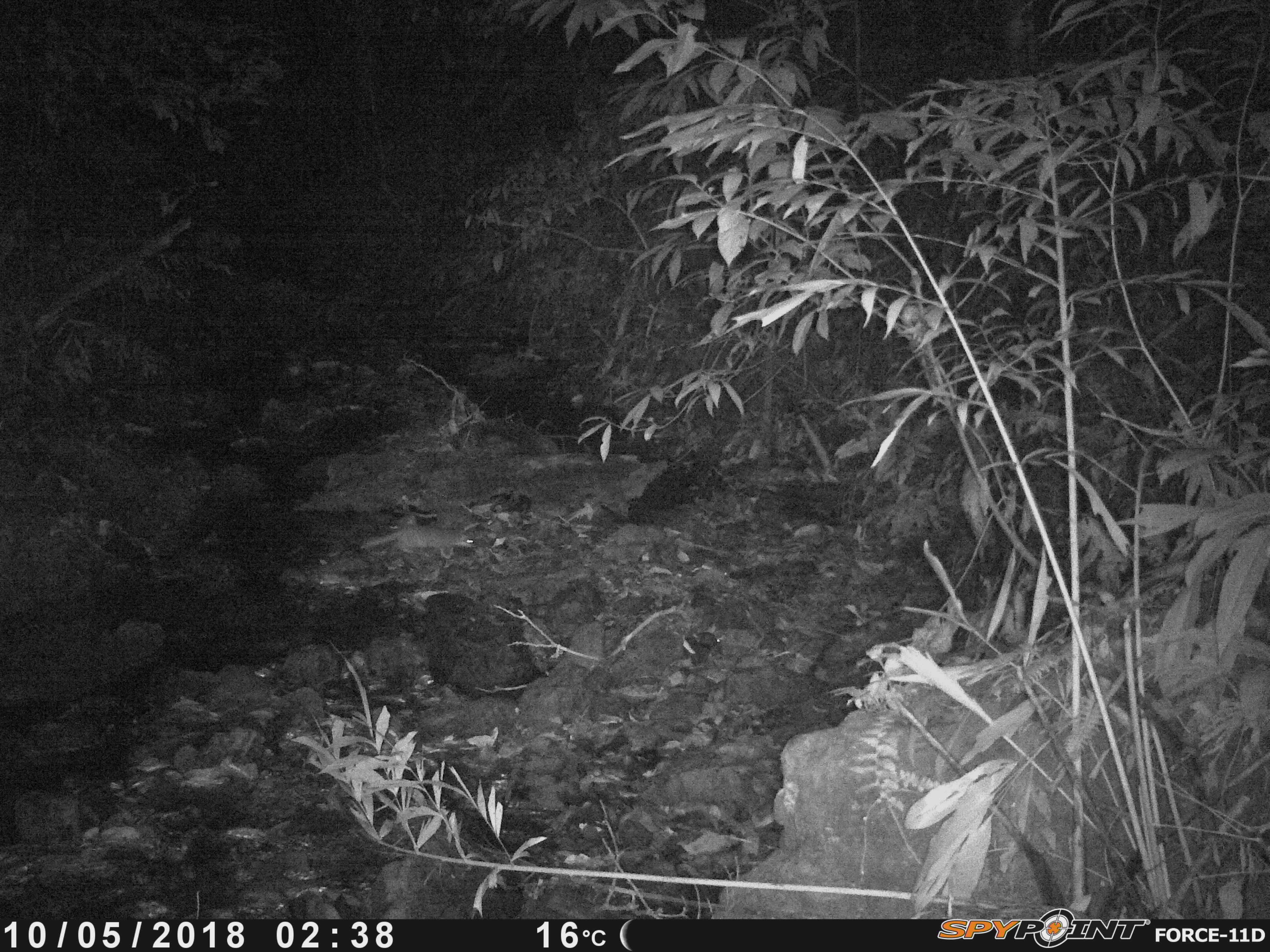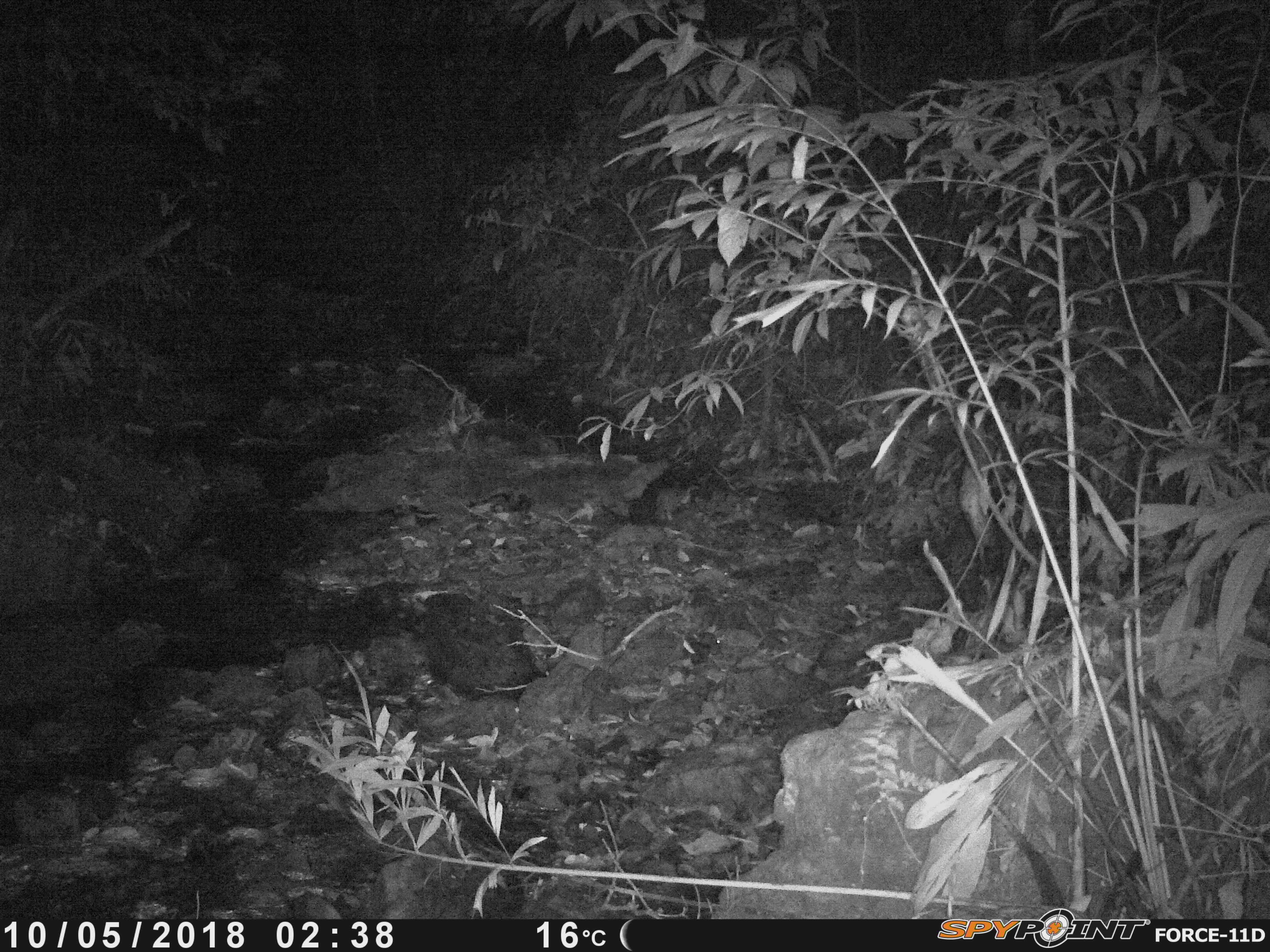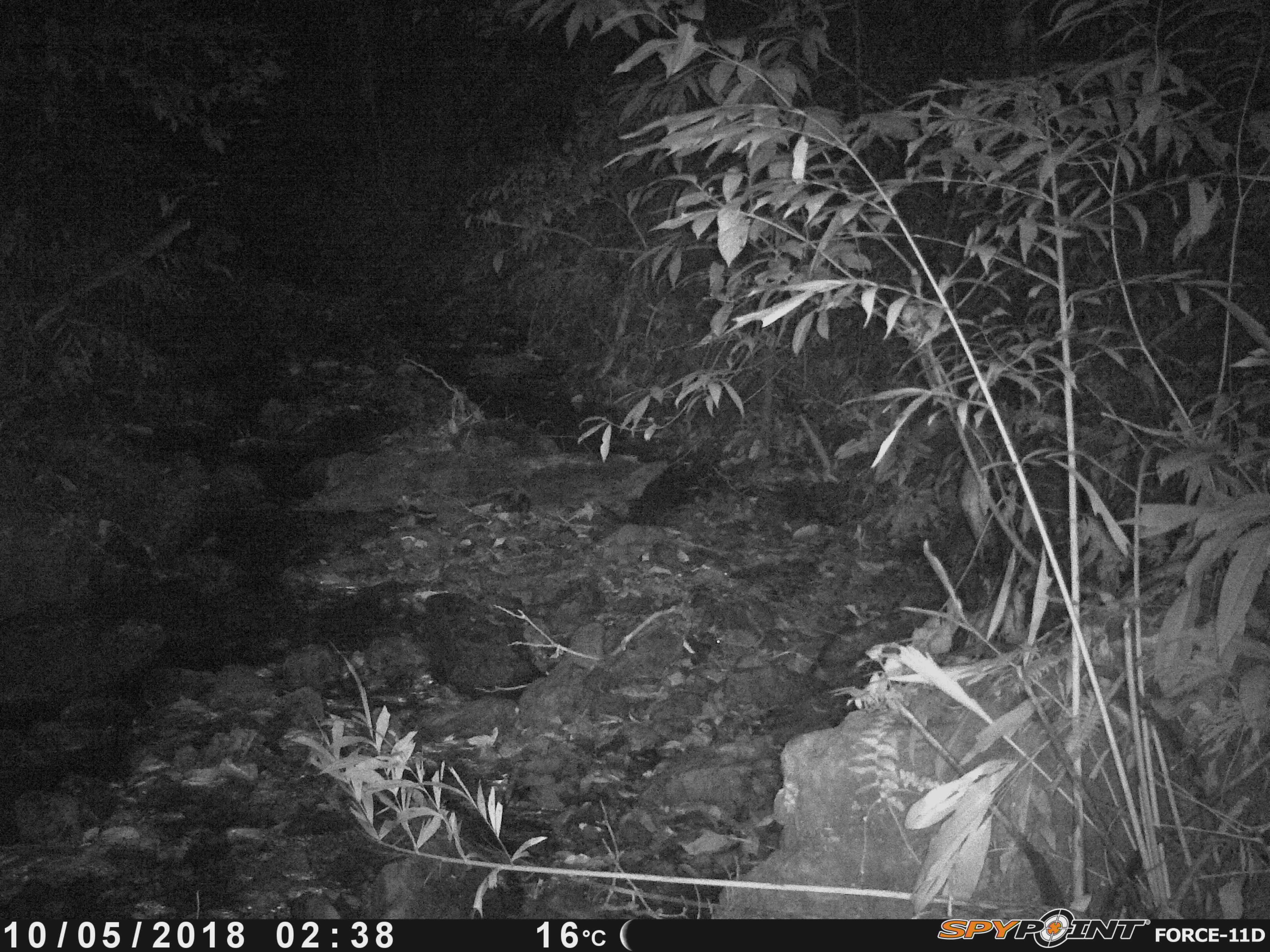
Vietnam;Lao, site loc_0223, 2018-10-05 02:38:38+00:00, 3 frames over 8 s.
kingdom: Animalia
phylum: Chordata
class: Mammalia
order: Carnivora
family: Mustelidae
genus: Melogale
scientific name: Melogale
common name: ferret badger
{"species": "ferret badger (Melogale)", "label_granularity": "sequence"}